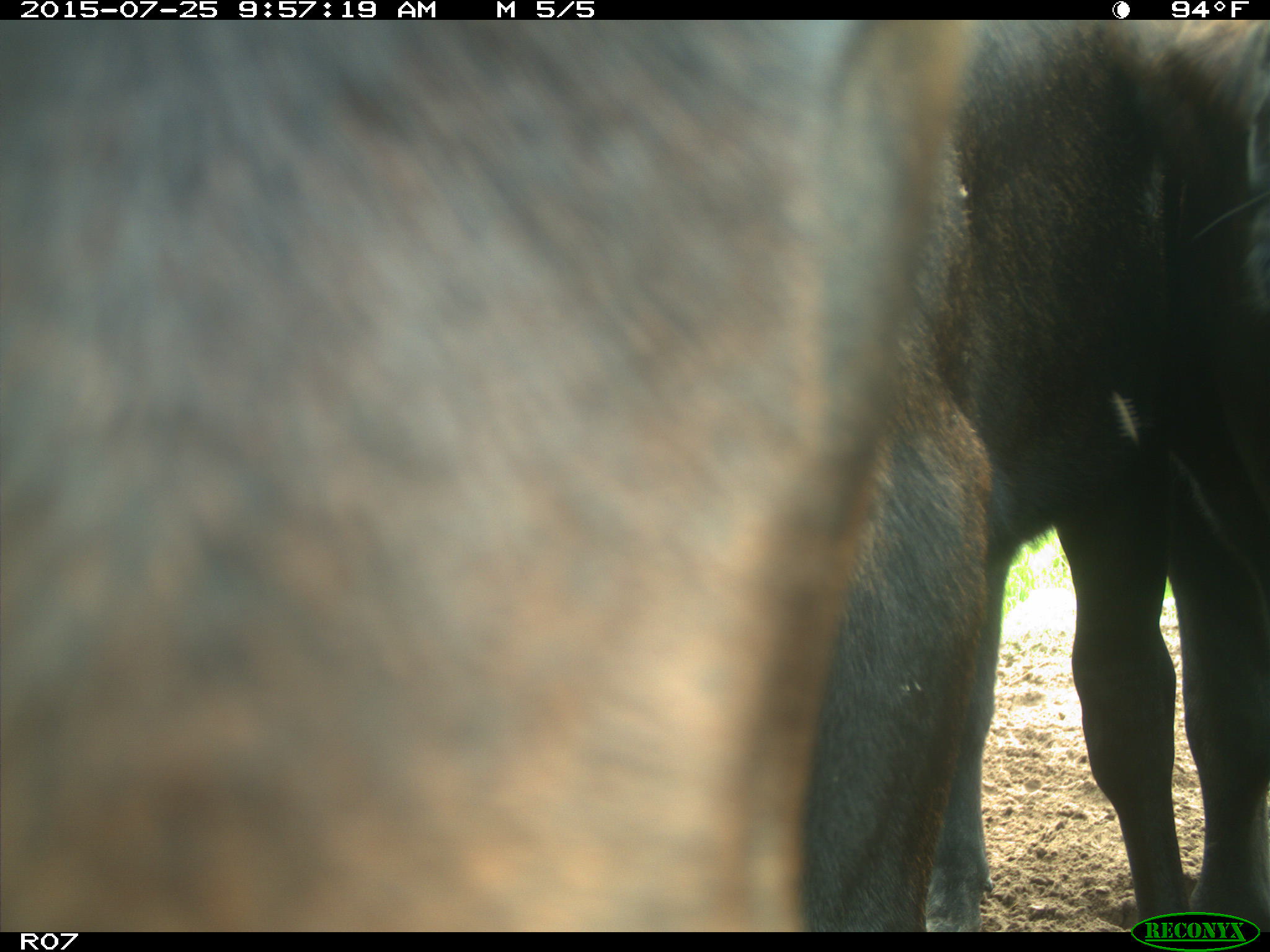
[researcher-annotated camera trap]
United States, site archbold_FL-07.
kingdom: Animalia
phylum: Chordata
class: Mammalia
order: Artiodactyla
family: Bovidae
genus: Bos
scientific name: Bos taurus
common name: domestic cow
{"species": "Bos taurus (domestic cow)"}